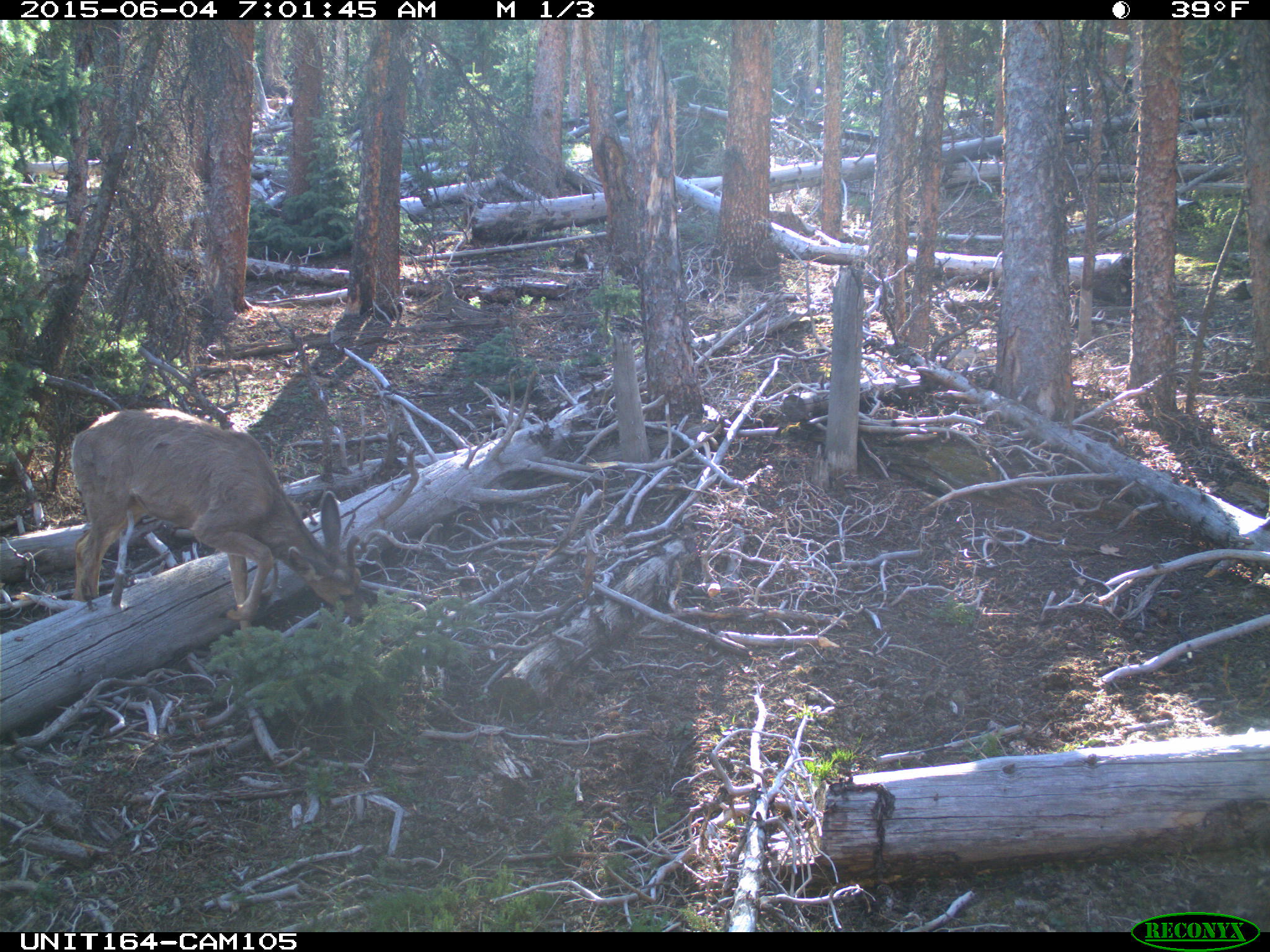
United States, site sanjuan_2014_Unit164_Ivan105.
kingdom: Animalia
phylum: Chordata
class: Mammalia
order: Artiodactyla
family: Cervidae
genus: Odocoileus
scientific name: Odocoileus hemionus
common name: mule deer